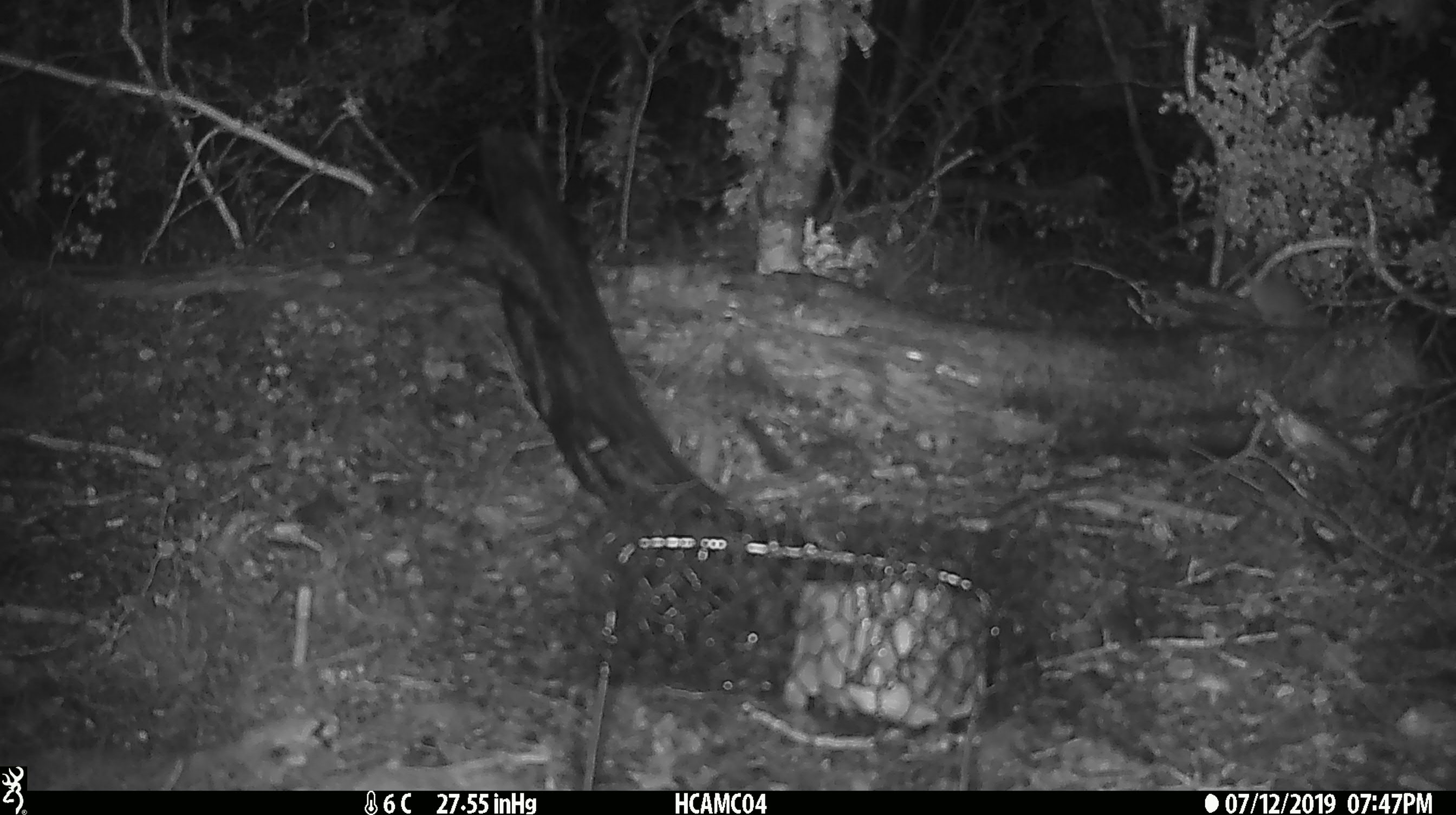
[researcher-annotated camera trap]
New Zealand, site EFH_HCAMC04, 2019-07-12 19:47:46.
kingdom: Animalia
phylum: Chordata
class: Mammalia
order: Rodentia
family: Muridae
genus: Mus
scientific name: Mus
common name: mouse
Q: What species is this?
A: Mouse (Mus).